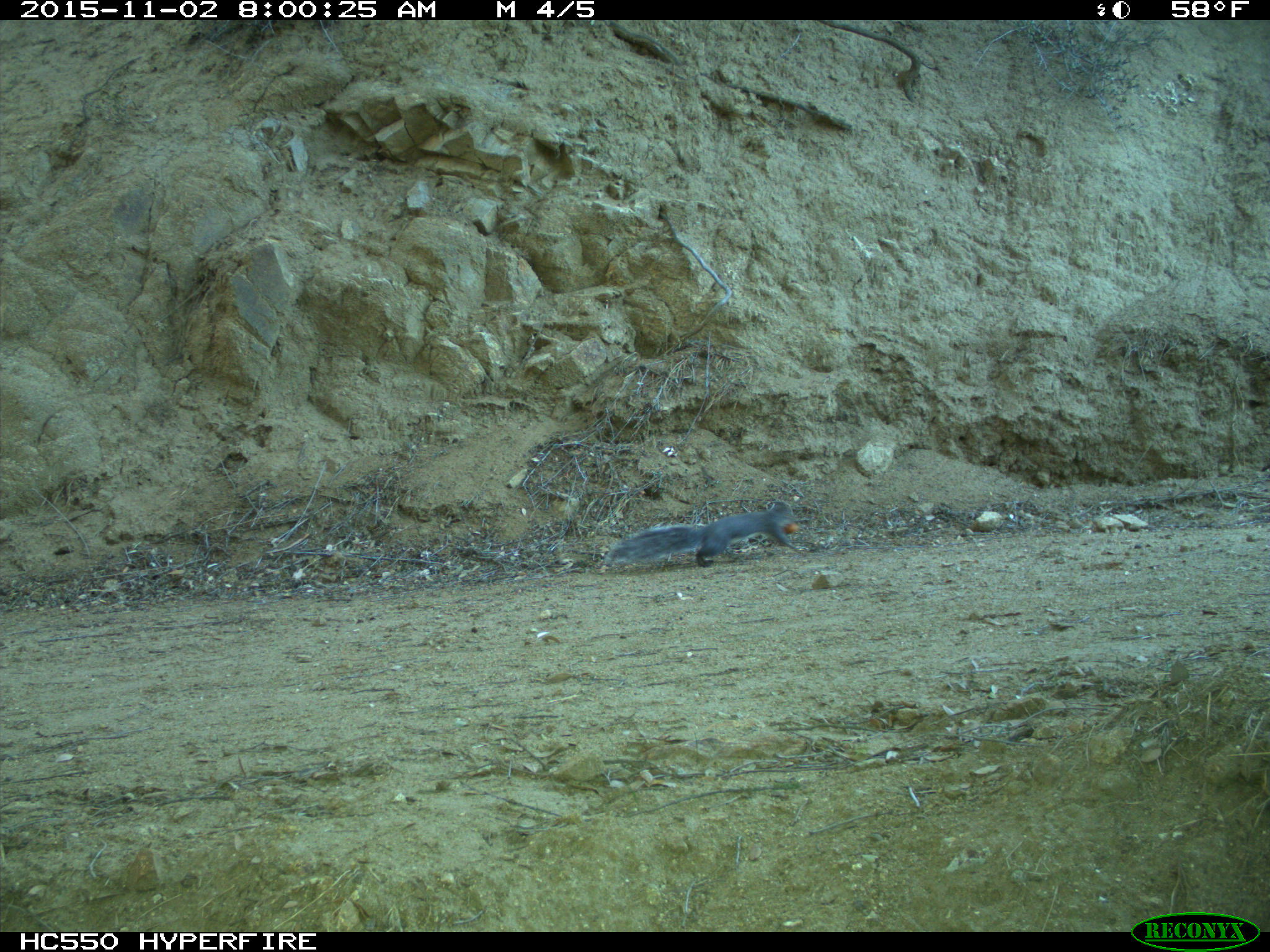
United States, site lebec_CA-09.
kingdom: Animalia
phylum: Chordata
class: Mammalia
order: Rodentia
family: Sciuridae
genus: Sciurus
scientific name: Sciurus carolinensis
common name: eastern gray squirrel